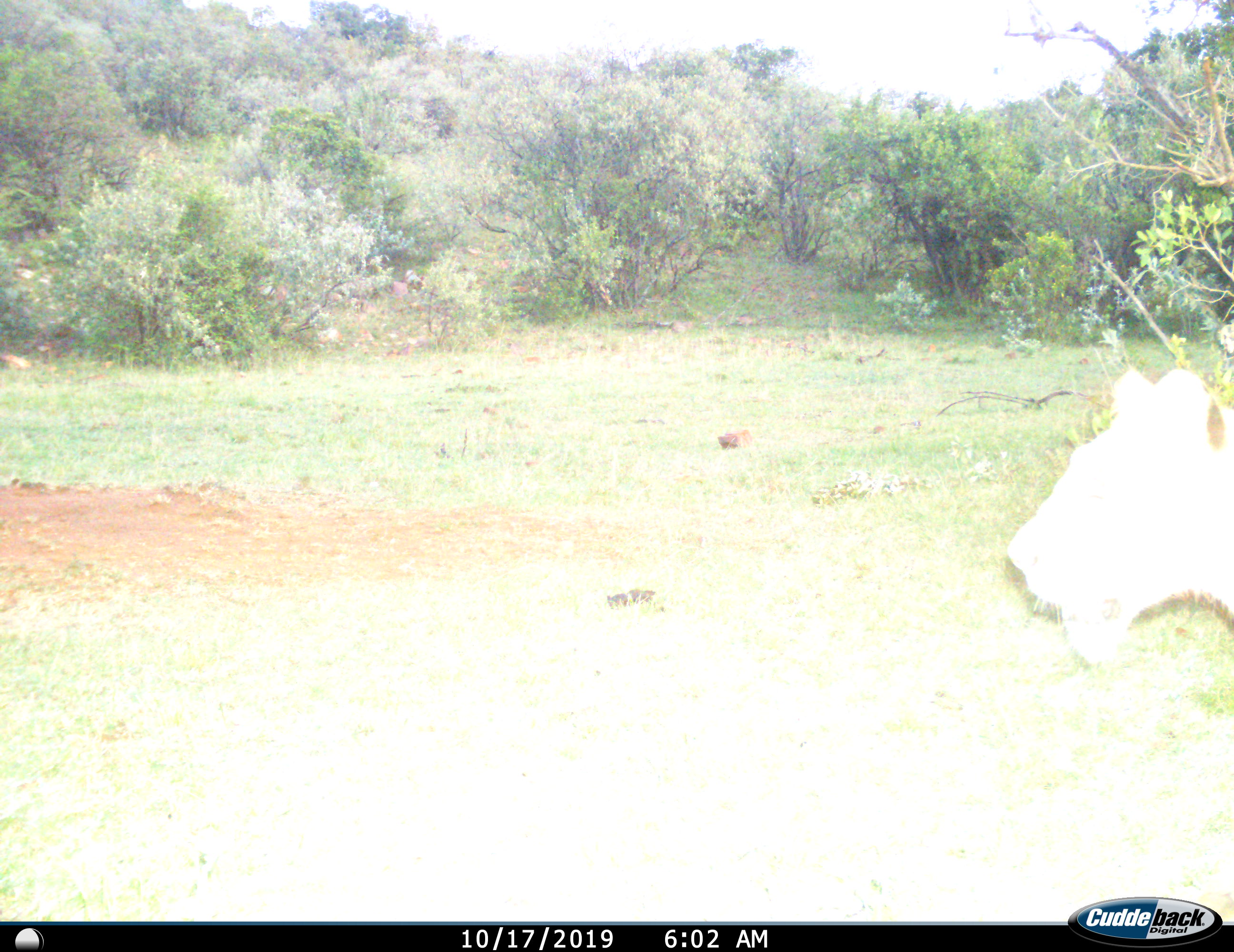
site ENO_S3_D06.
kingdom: Animalia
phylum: Chordata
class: Mammalia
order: Carnivora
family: Felidae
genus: Panthera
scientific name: Panthera leo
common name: lion female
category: lionfemale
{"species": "lionfemale (lion female) (Panthera leo)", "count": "1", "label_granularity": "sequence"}